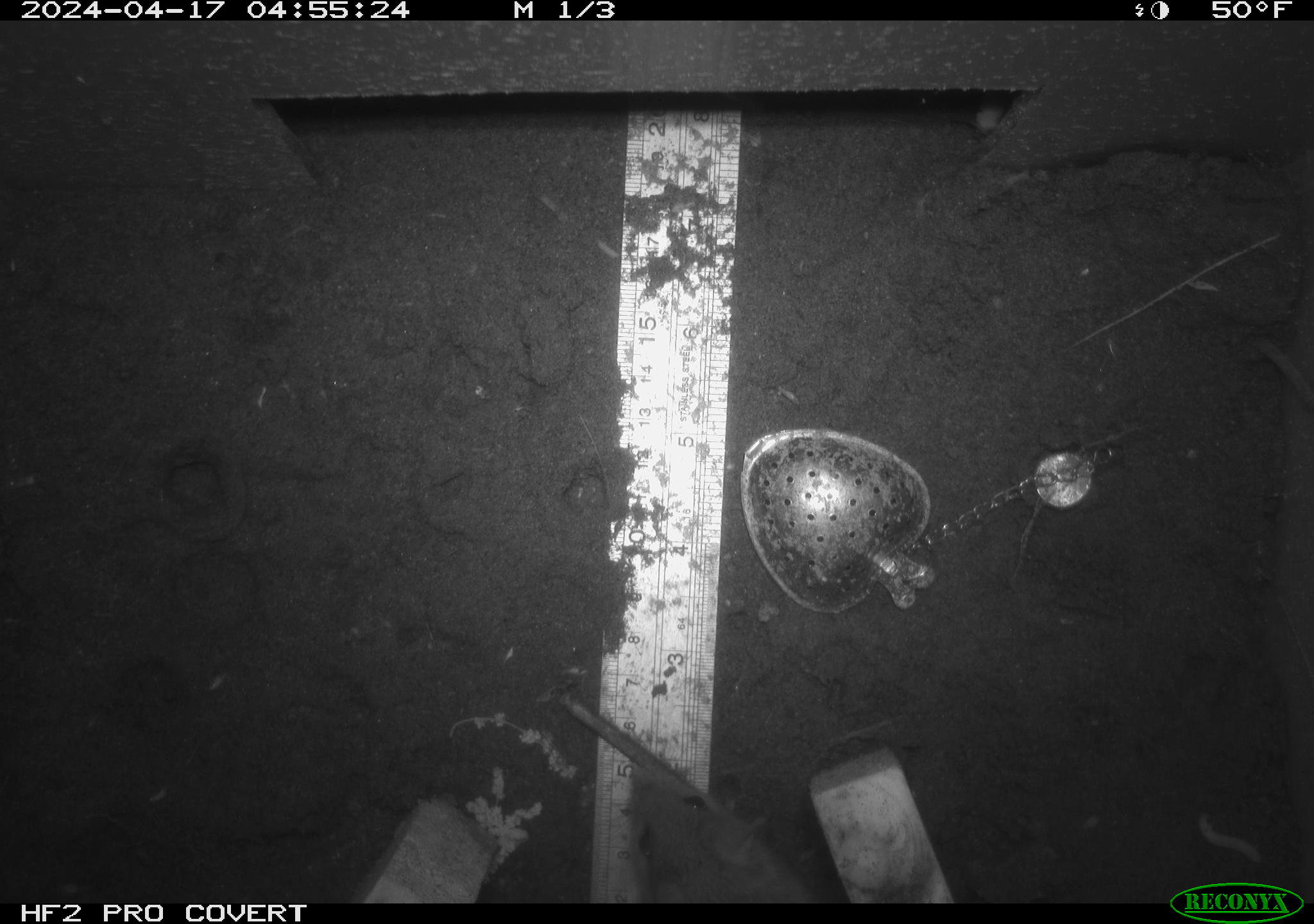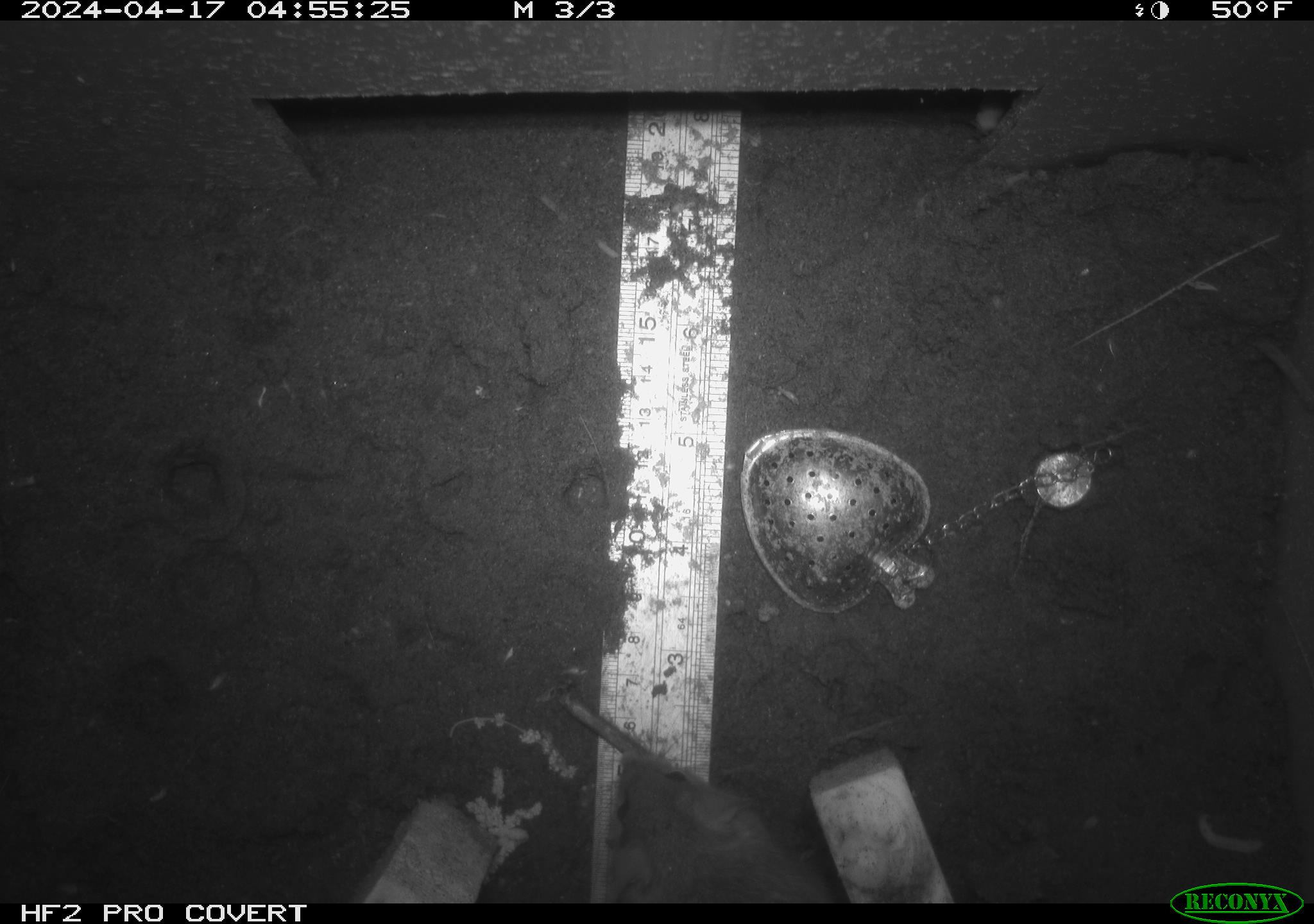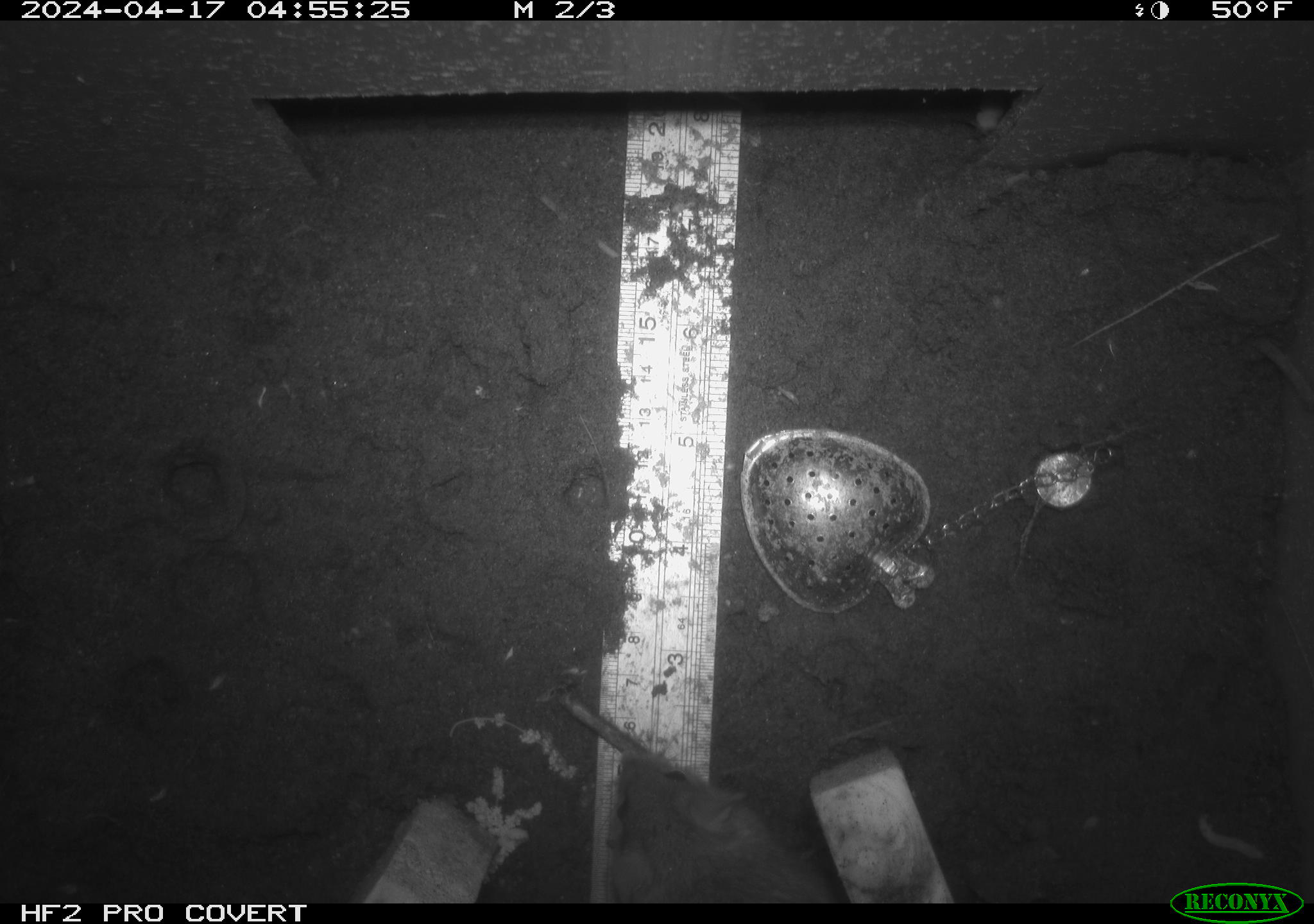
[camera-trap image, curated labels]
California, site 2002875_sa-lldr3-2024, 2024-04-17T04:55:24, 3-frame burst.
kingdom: Animalia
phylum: Chordata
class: Mammalia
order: Rodentia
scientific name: Rodentia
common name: rodent